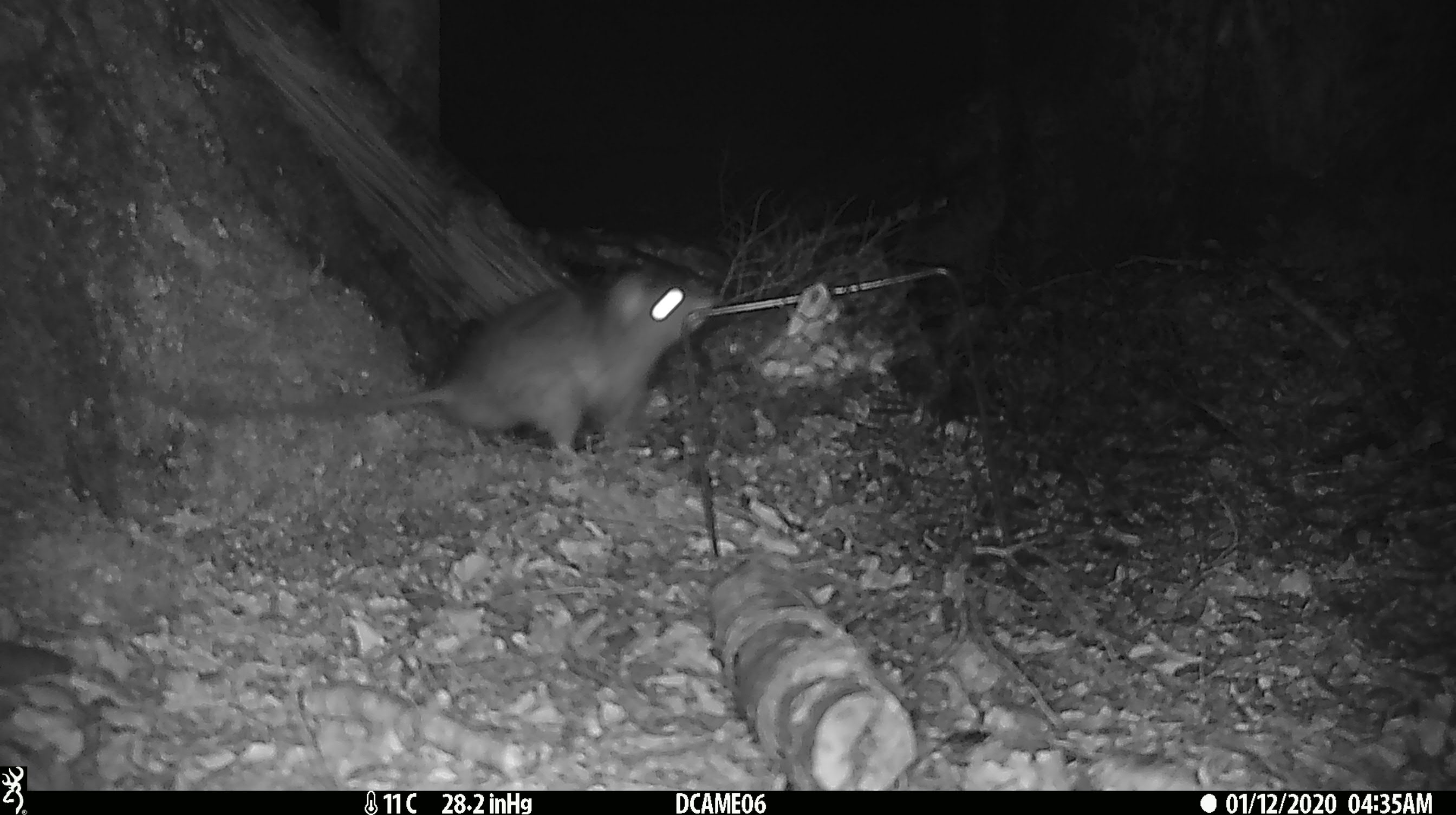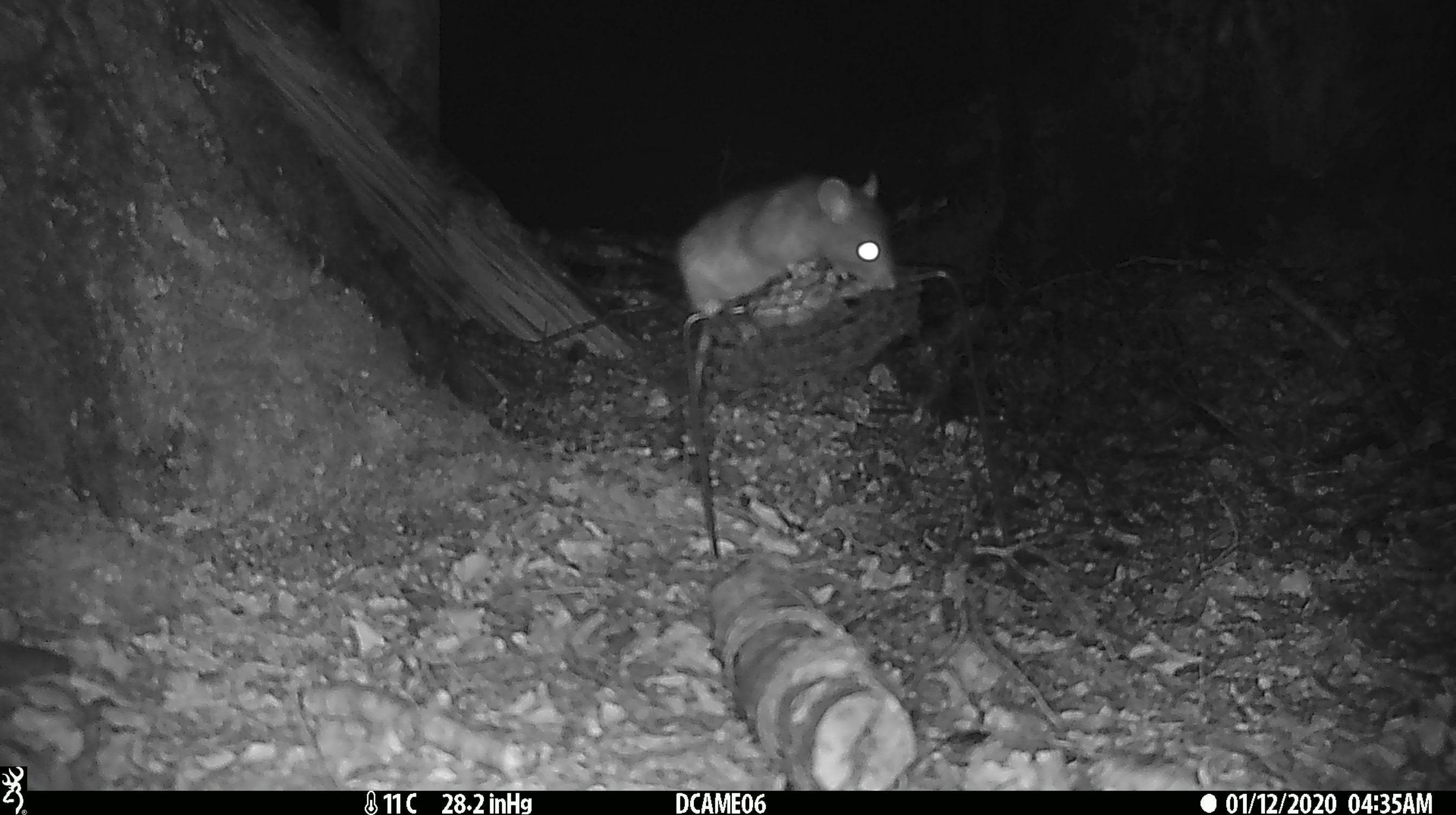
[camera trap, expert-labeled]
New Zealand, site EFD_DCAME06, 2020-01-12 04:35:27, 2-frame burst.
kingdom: Animalia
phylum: Chordata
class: Mammalia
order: Rodentia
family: Muridae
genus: Rattus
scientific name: Rattus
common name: rat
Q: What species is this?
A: Rat (Rattus).